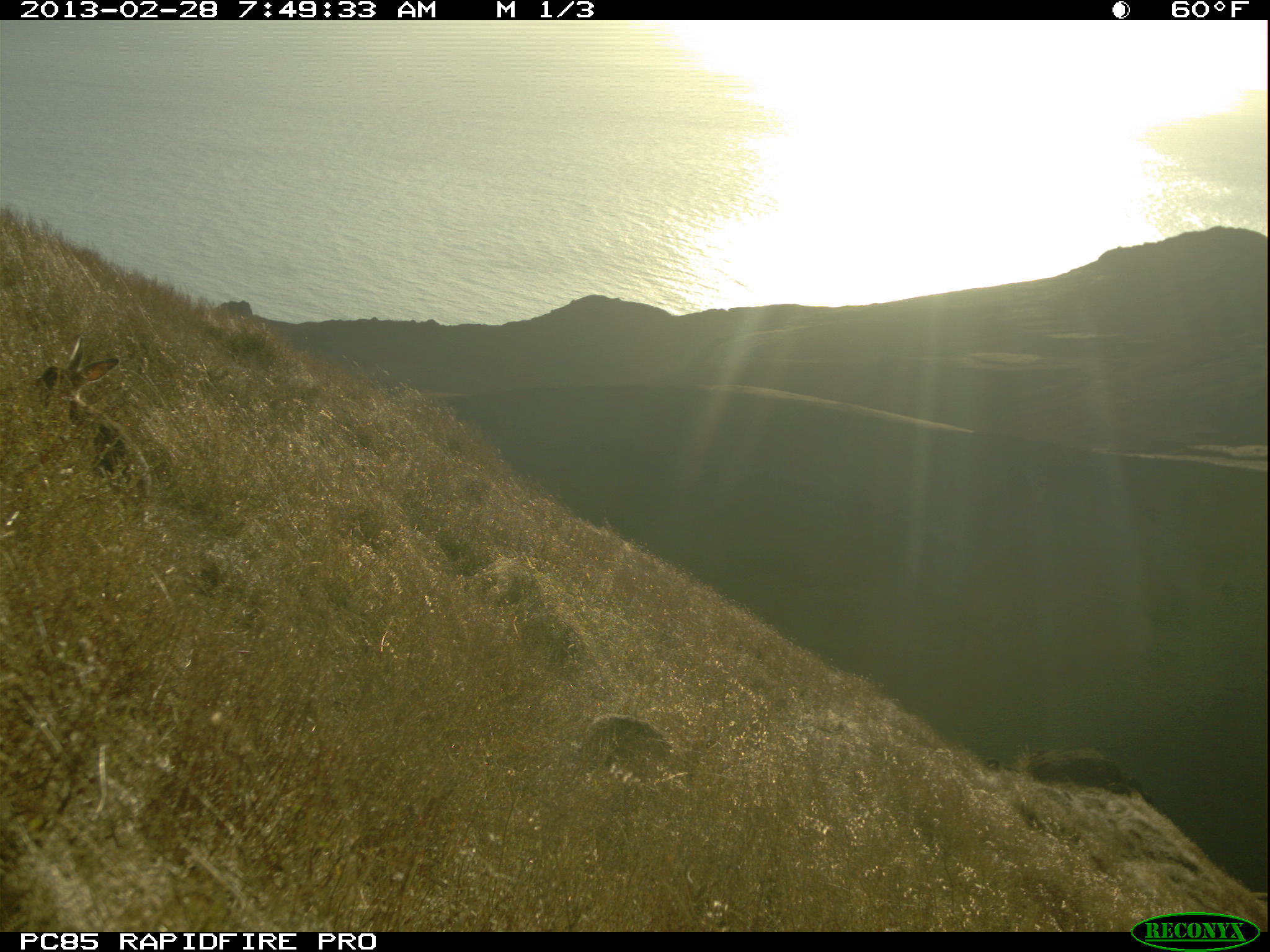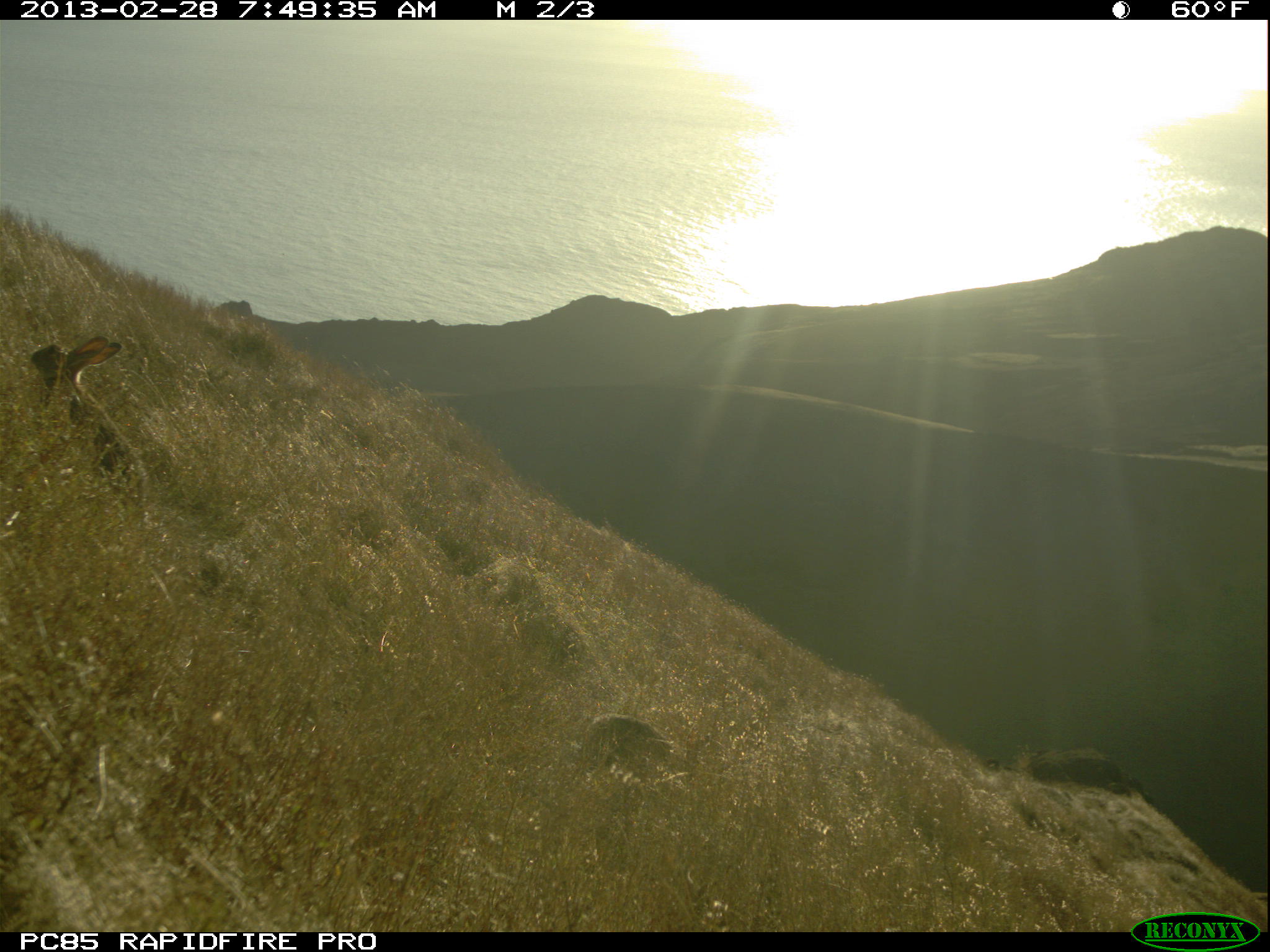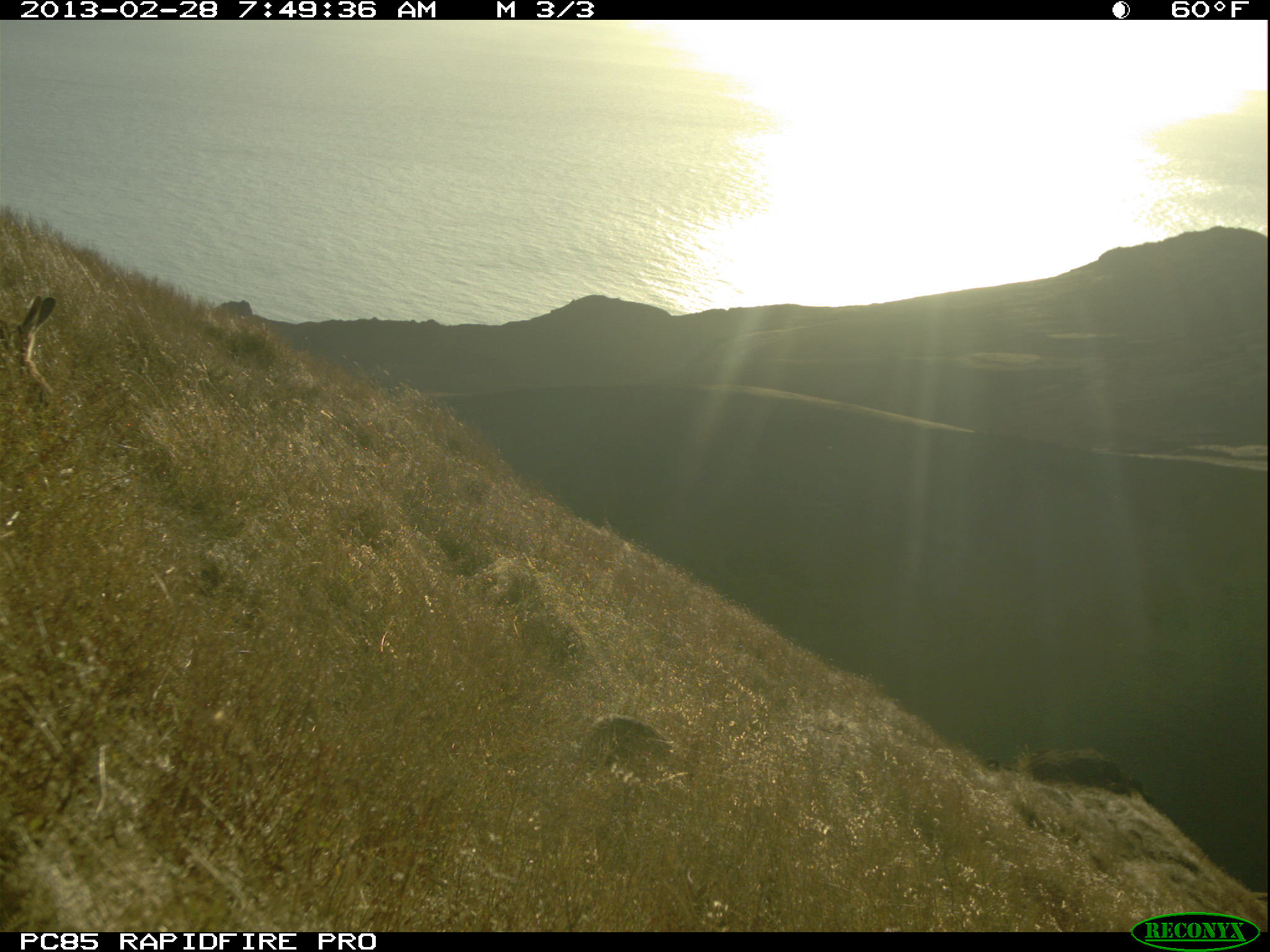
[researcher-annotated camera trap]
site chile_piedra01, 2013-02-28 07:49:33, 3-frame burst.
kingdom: Animalia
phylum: Chordata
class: Mammalia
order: Lagomorpha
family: Leporidae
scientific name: Leporidae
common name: rabbits and hares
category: rabbit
Rabbit (rabbits and hares) (Leporidae).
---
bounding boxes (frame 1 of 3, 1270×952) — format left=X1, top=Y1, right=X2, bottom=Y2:
rabbit: left=12, top=340, right=155, bottom=518; left=582, top=715, right=678, bottom=761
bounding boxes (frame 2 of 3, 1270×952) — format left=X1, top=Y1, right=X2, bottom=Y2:
rabbit: left=24, top=335, right=165, bottom=537; left=593, top=703, right=681, bottom=766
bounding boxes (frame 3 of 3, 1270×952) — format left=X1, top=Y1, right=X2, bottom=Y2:
rabbit: left=570, top=707, right=687, bottom=768; left=4, top=289, right=59, bottom=401